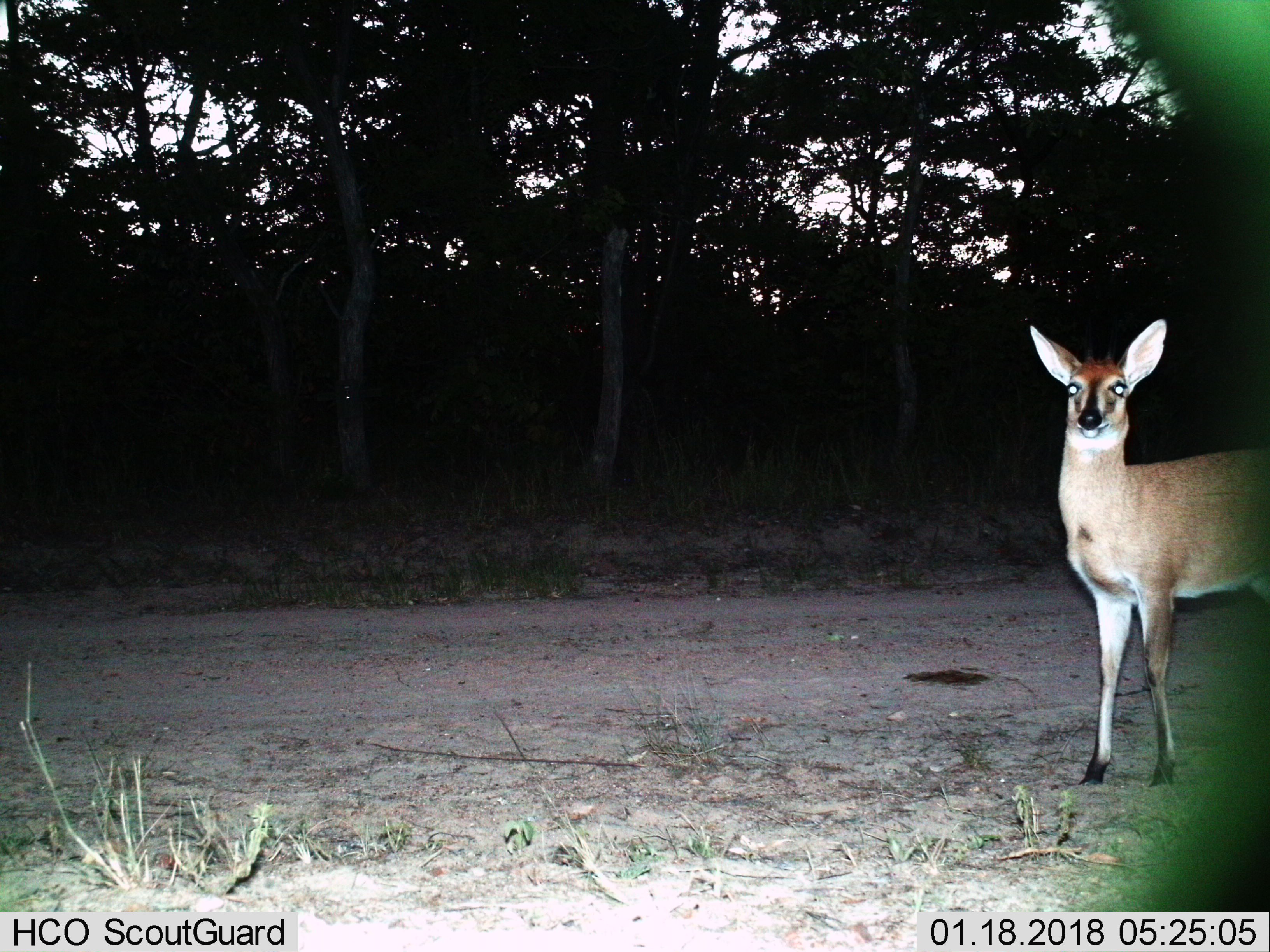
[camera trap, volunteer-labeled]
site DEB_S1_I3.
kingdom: Animalia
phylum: Chordata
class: Mammalia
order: Artiodactyla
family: Bovidae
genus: Sylvicapra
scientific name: Sylvicapra grimmia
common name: common duiker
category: duikercommongrey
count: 1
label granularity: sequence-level